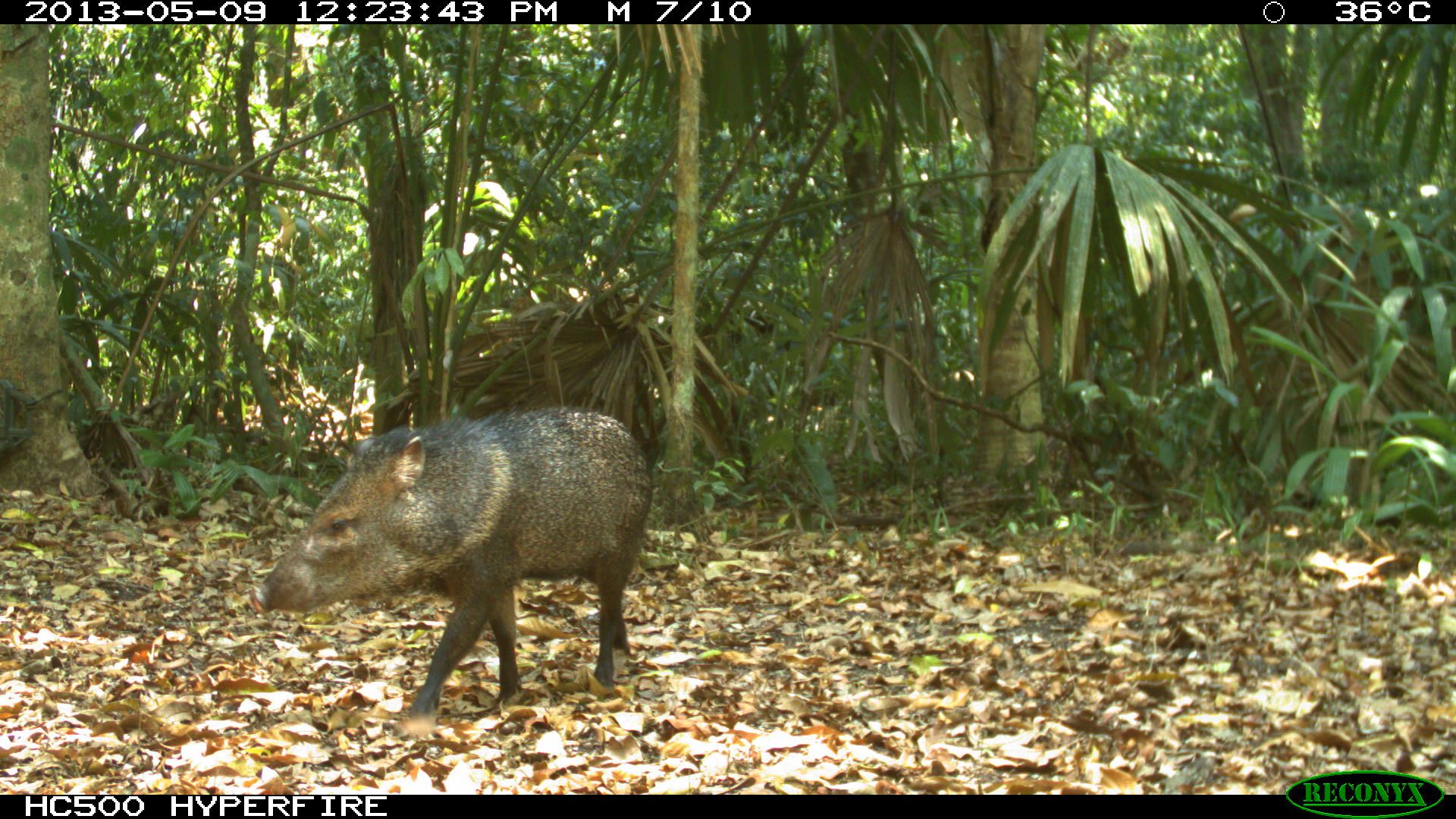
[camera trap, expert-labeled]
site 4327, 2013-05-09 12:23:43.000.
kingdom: Animalia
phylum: Chordata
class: Mammalia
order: Artiodactyla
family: Tayassuidae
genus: Pecari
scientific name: Pecari tajacu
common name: collared peccary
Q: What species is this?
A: Pecari tajacu (collared peccary).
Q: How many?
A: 1.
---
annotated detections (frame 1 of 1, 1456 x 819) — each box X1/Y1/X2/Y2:
pecari tajacu: 246/405/655/740